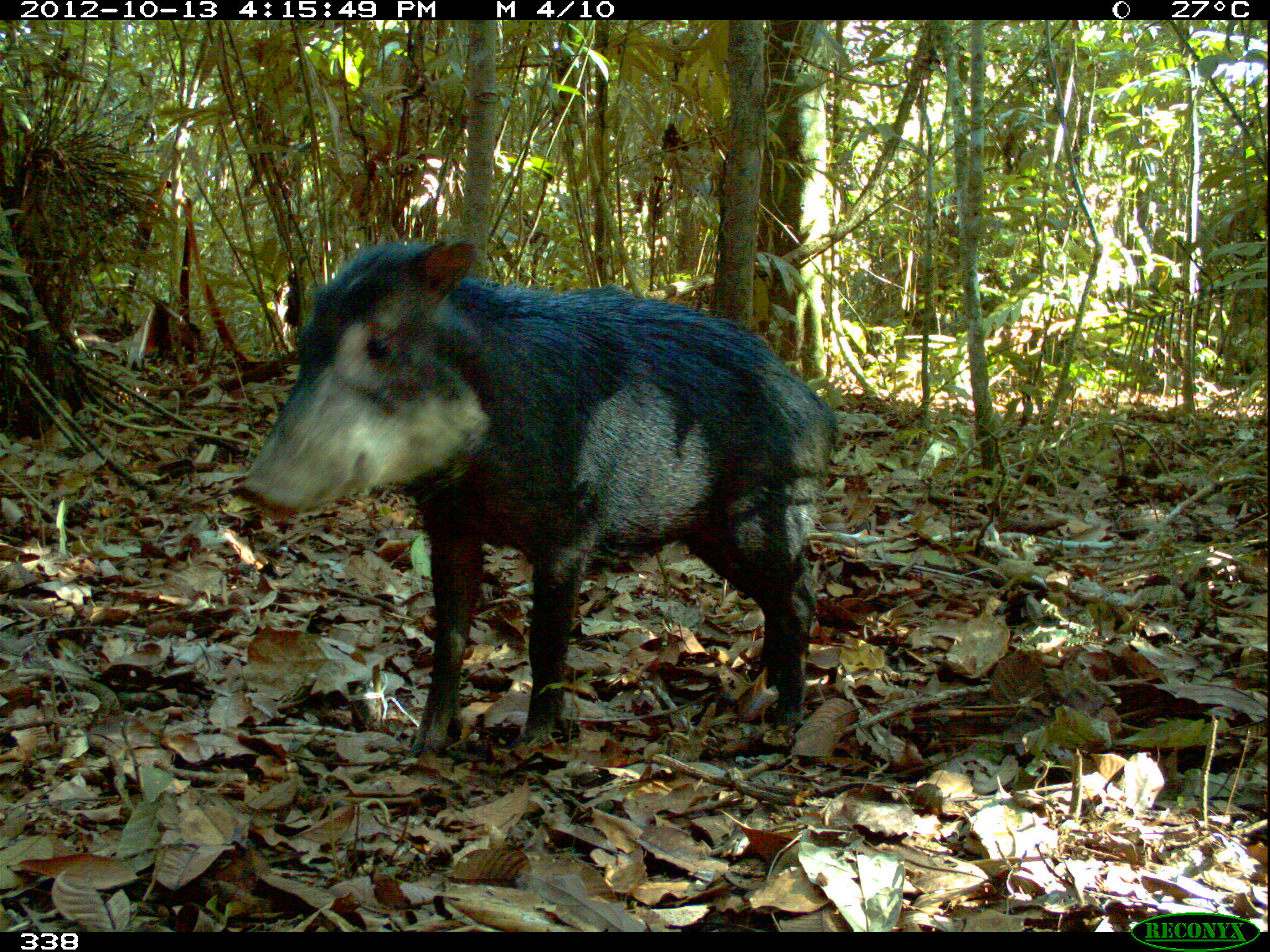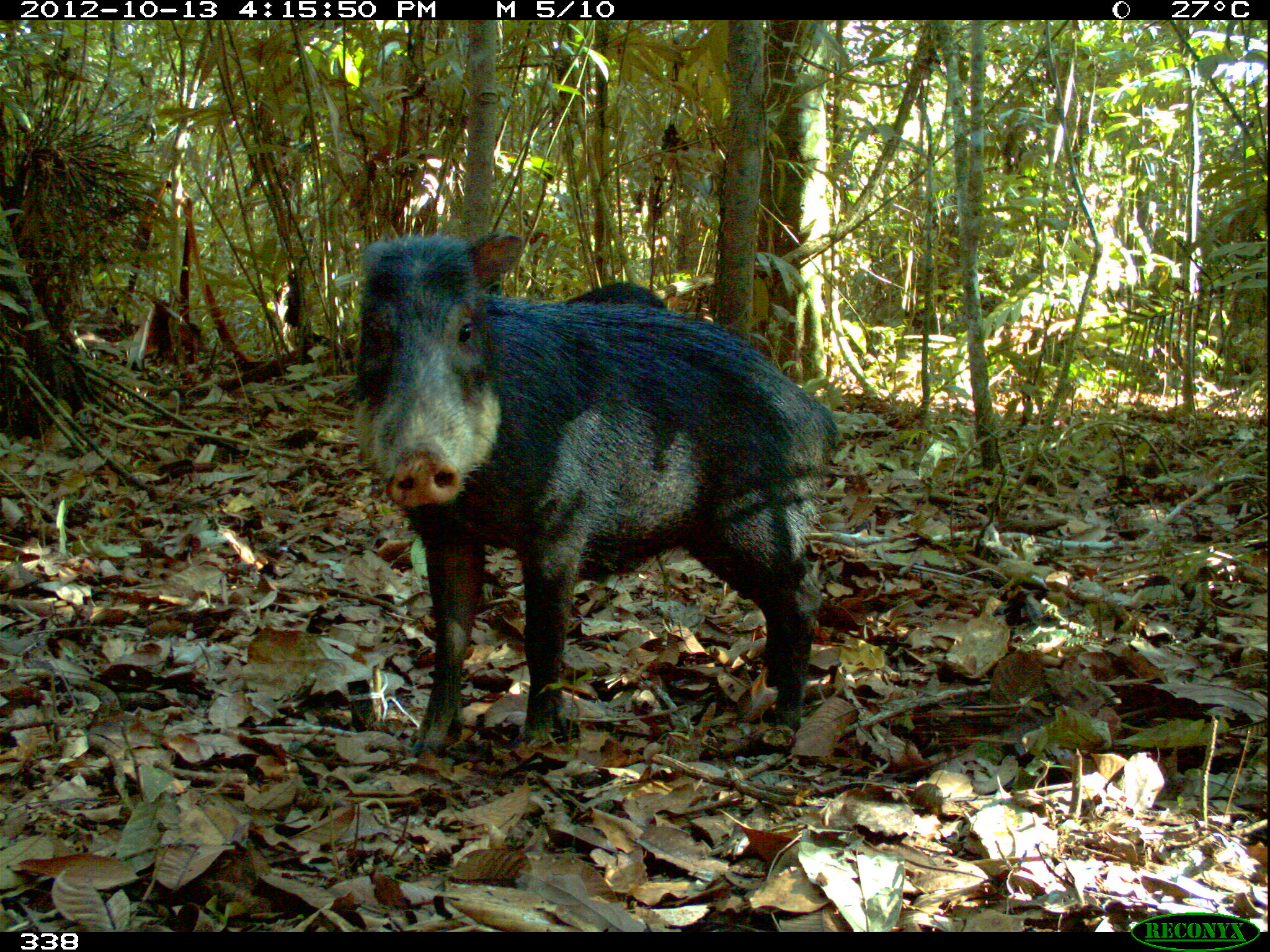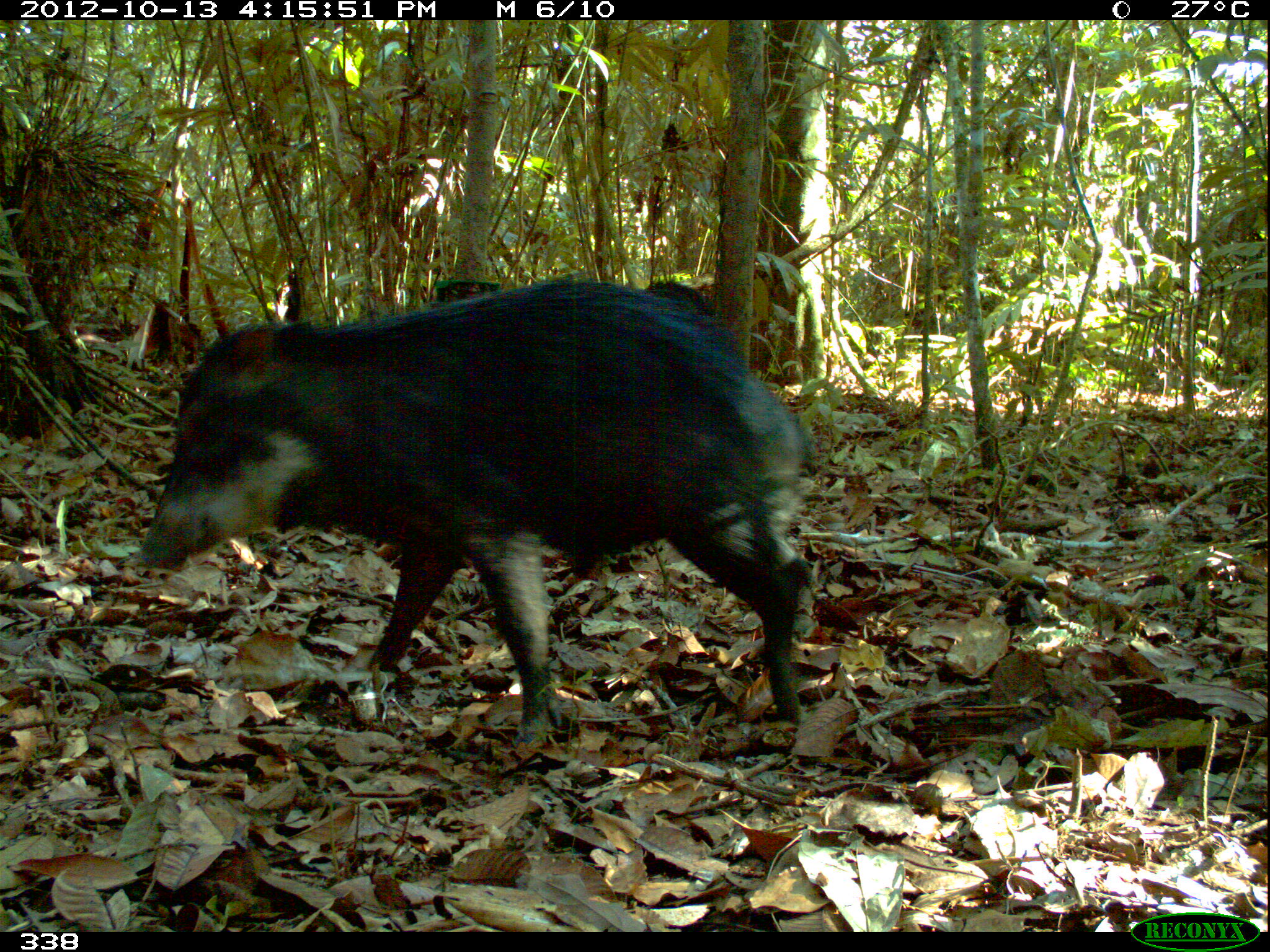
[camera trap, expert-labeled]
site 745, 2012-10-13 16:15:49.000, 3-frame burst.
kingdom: Animalia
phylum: Chordata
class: Mammalia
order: Artiodactyla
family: Tayassuidae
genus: Tayassu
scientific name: Tayassu pecari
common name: white-lipped peccary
Tayassu pecari (white-lipped peccary).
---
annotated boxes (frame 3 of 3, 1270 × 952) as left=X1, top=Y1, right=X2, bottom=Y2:
tayassu pecari: left=134, top=270, right=818, bottom=747; left=646, top=274, right=714, bottom=323